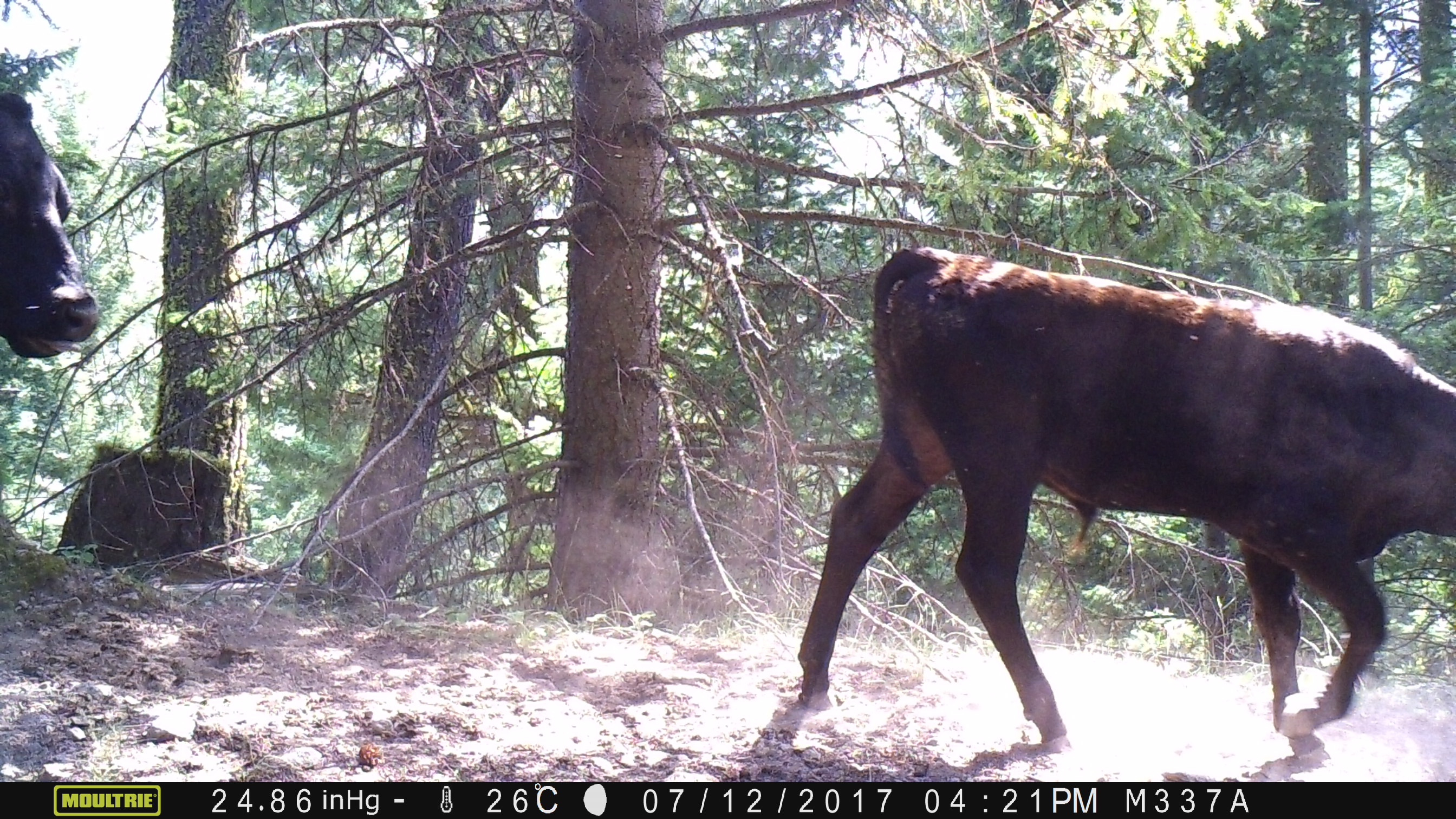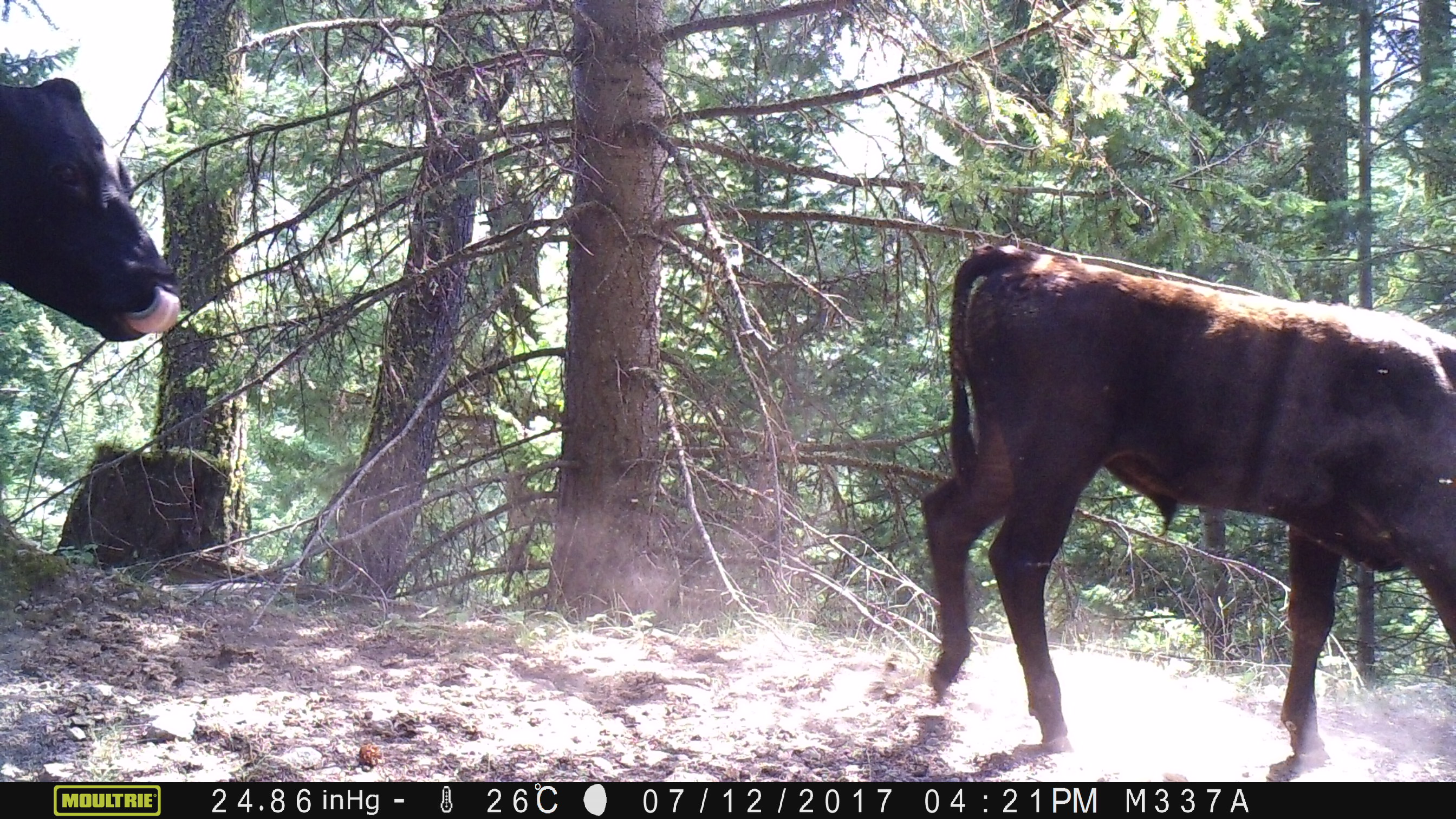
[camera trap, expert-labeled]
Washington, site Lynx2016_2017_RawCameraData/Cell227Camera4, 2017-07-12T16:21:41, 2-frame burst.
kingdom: Animalia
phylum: Chordata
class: Mammalia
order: Artiodactyla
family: Bovidae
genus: Bos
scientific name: Bos taurus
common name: domestic cattle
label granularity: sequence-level